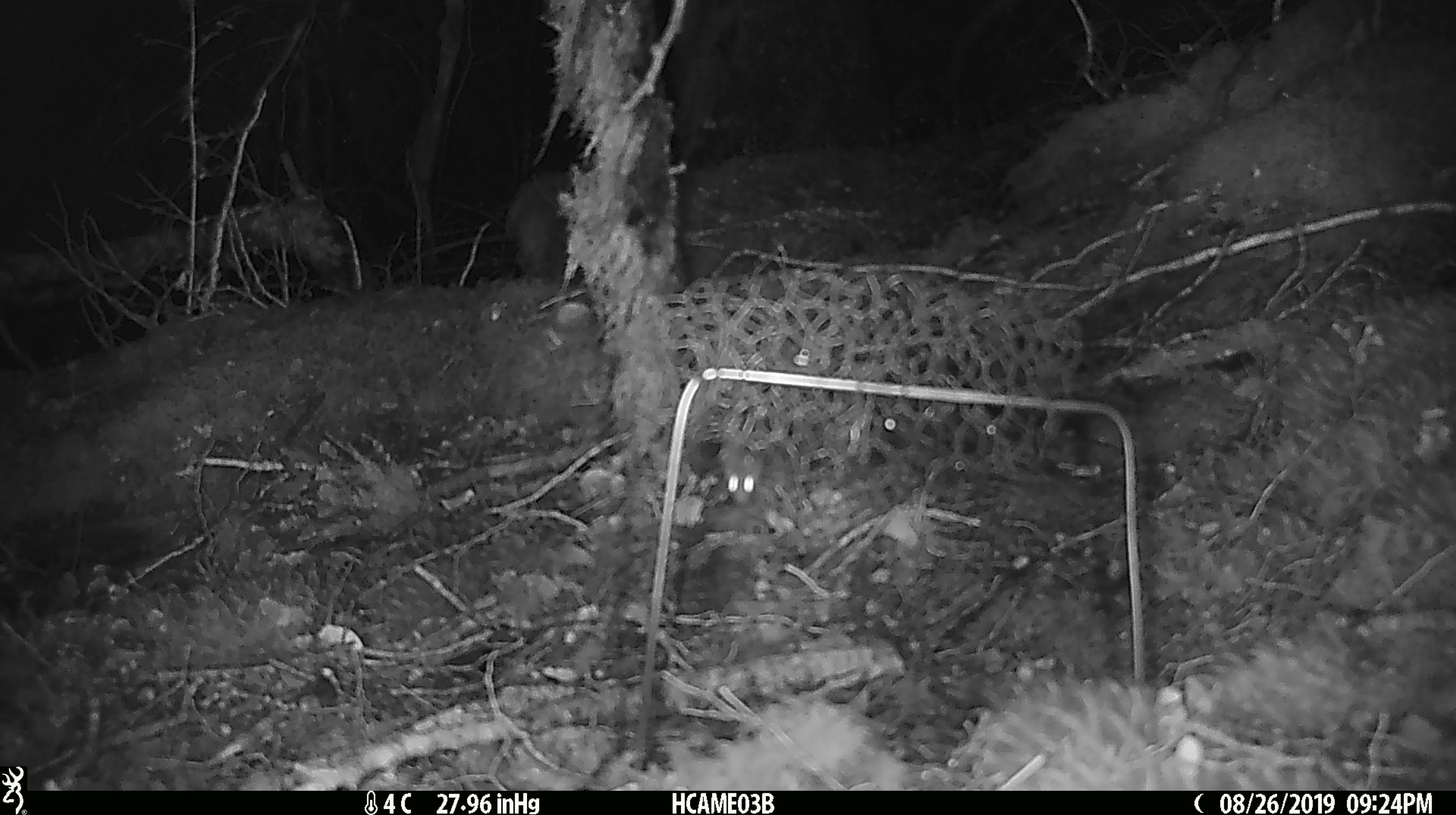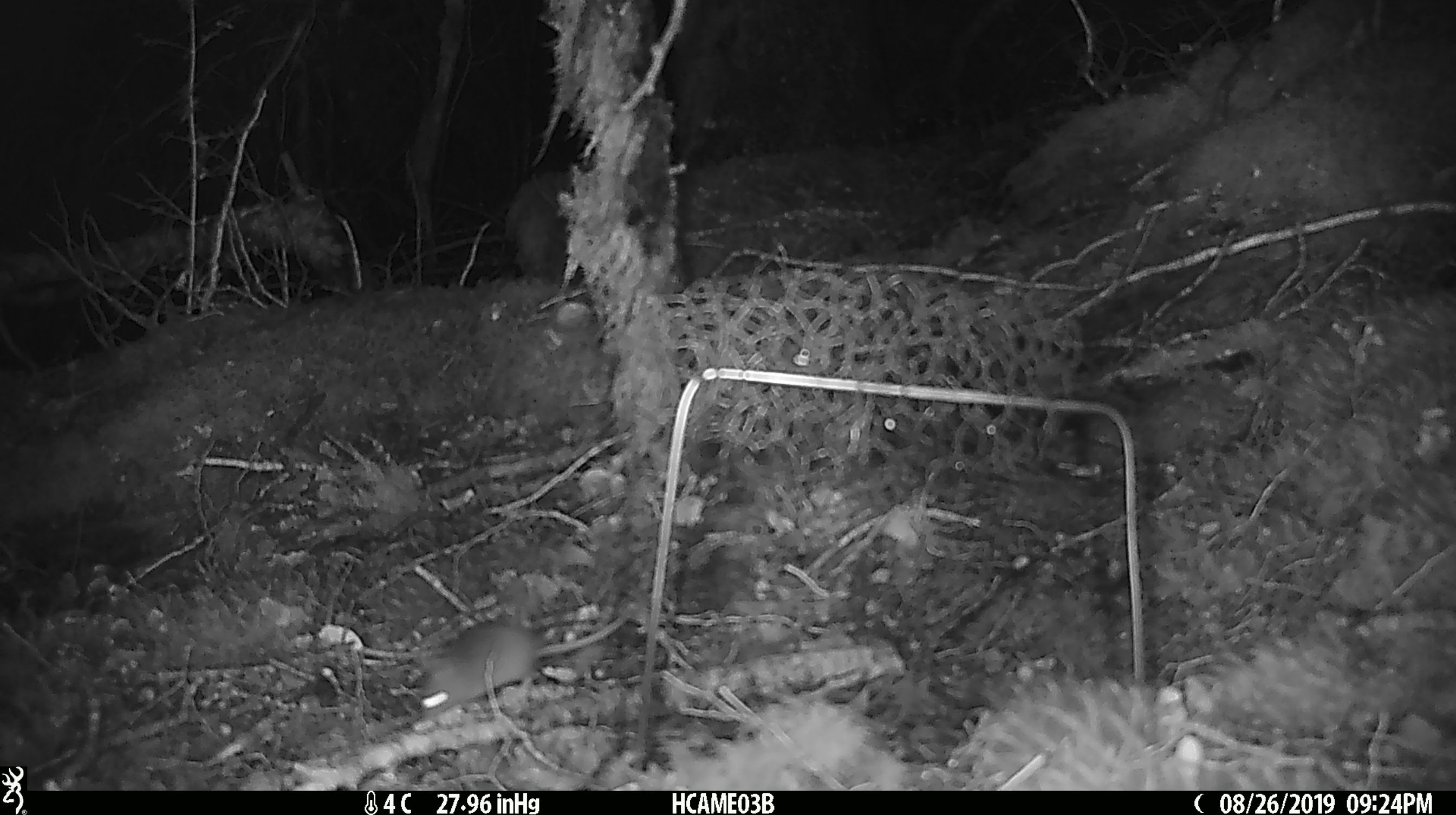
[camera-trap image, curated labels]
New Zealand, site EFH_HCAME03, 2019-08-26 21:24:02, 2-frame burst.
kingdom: Animalia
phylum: Chordata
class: Mammalia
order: Rodentia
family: Muridae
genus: Mus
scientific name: Mus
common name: mouse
Mouse (Mus).